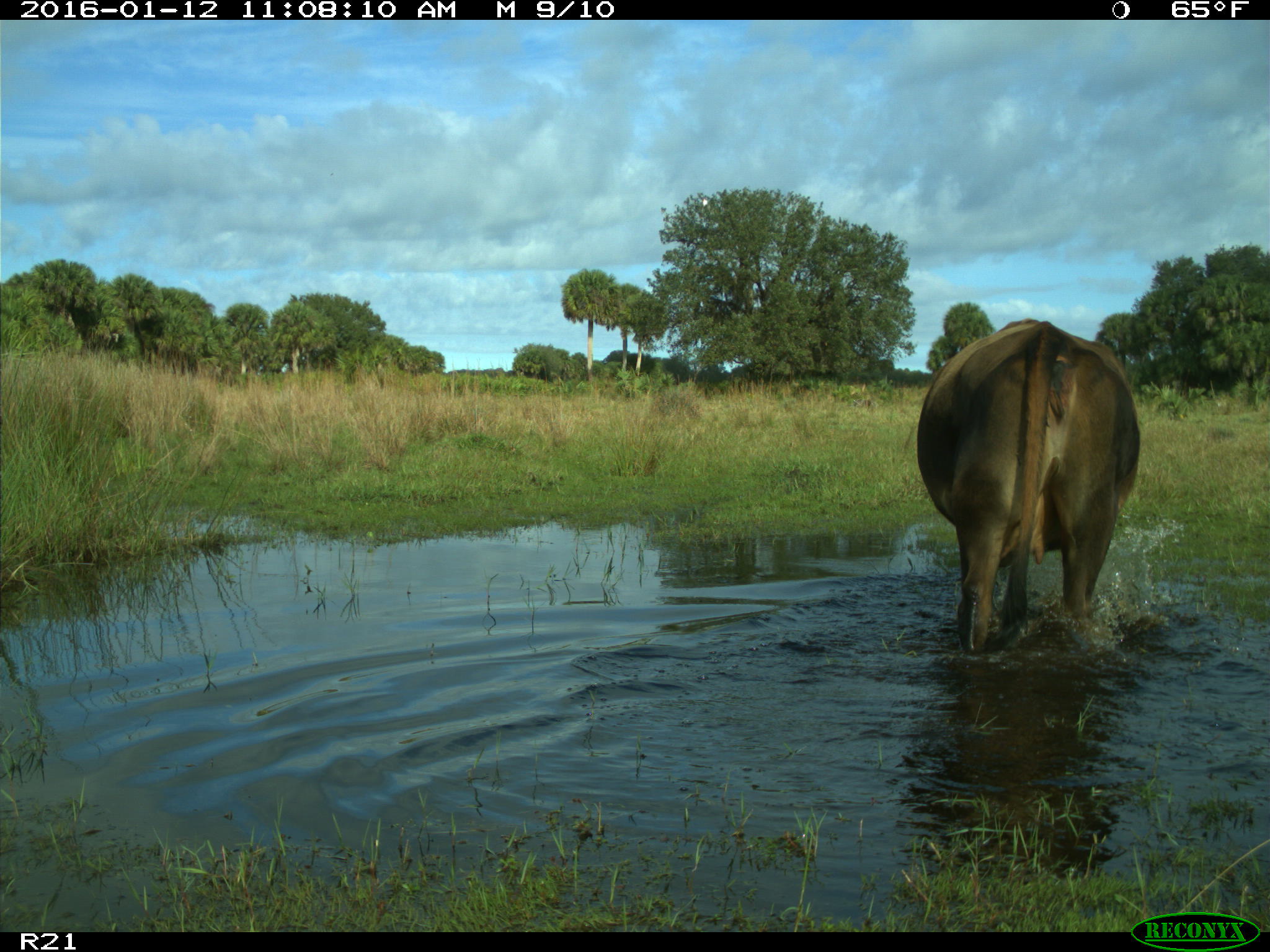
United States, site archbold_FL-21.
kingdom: Animalia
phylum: Chordata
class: Mammalia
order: Artiodactyla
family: Bovidae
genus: Bos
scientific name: Bos taurus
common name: domestic cow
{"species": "Bos taurus (domestic cow)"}